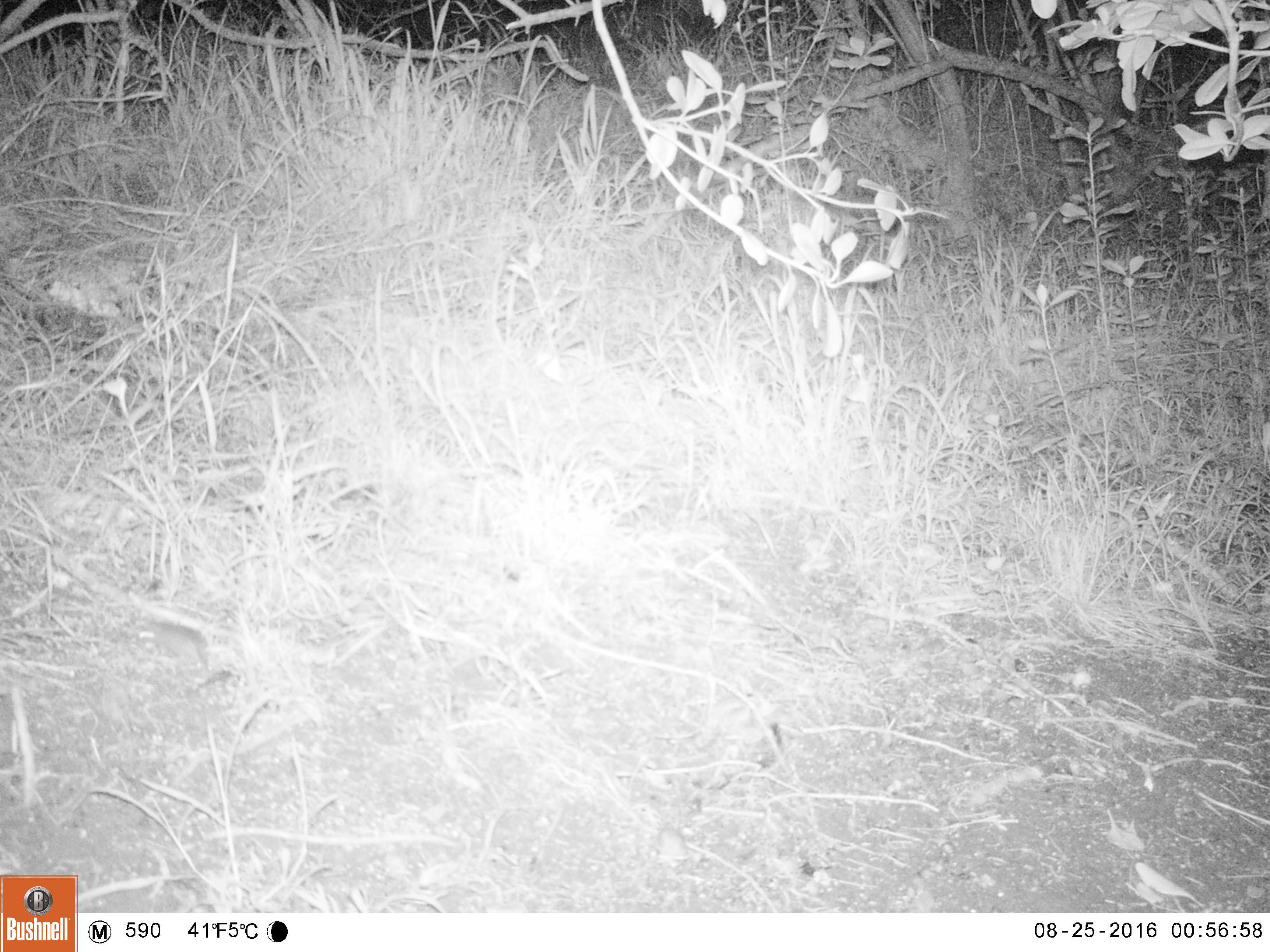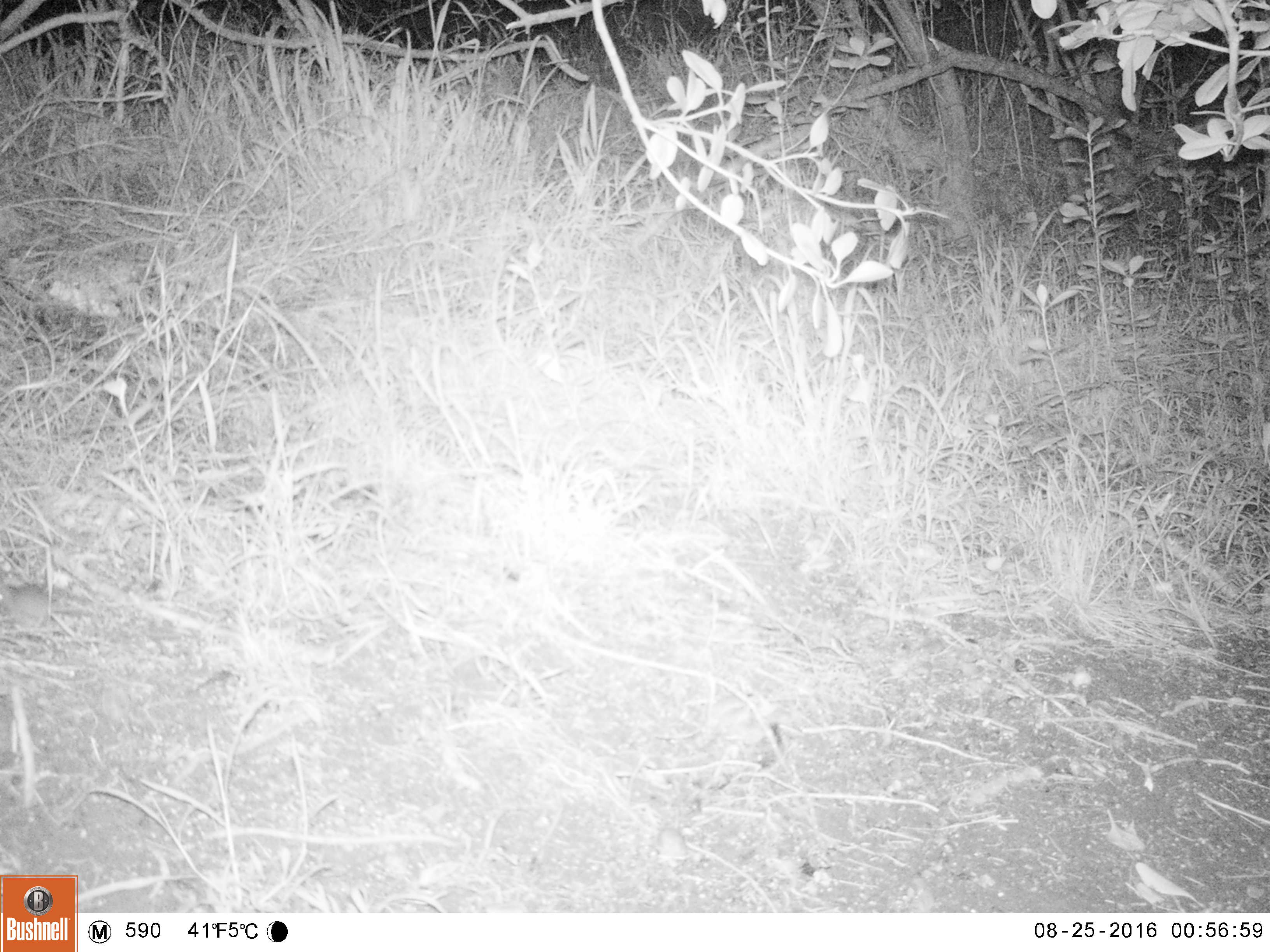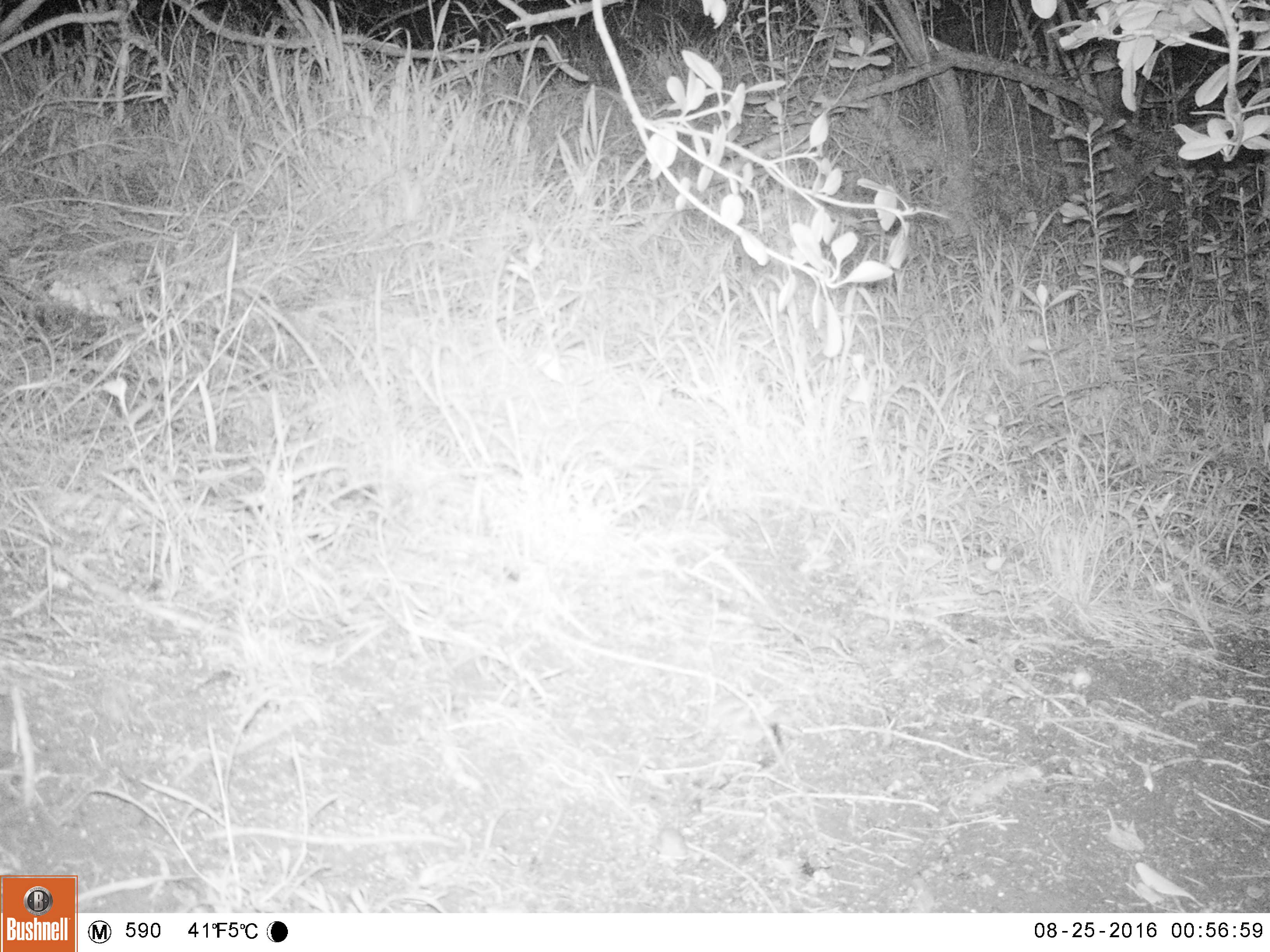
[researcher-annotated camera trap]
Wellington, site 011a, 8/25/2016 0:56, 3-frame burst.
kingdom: Animalia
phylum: Chordata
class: Mammalia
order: Rodentia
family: Muridae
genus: Mus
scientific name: Mus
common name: mouse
Mouse (Mus).